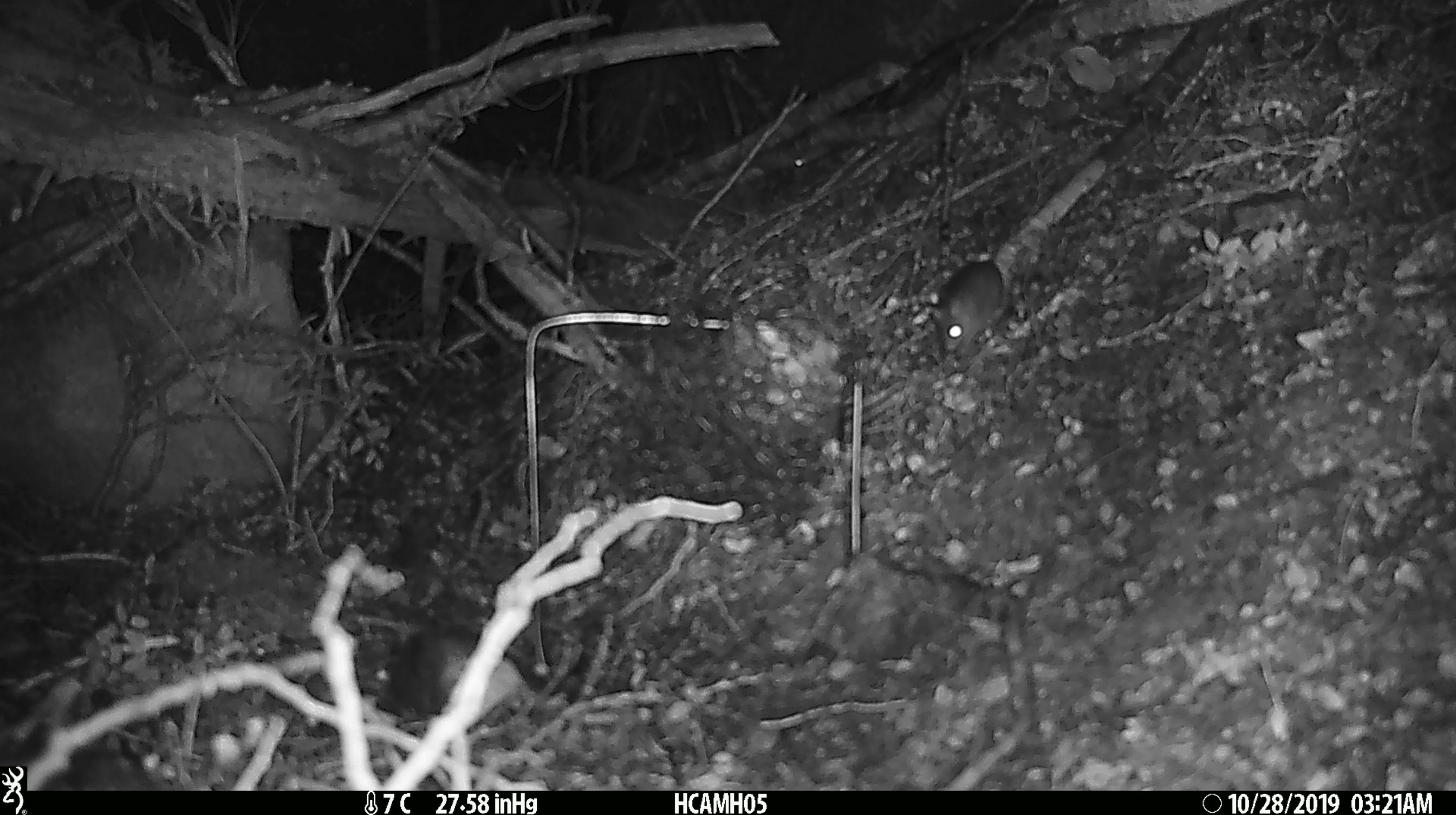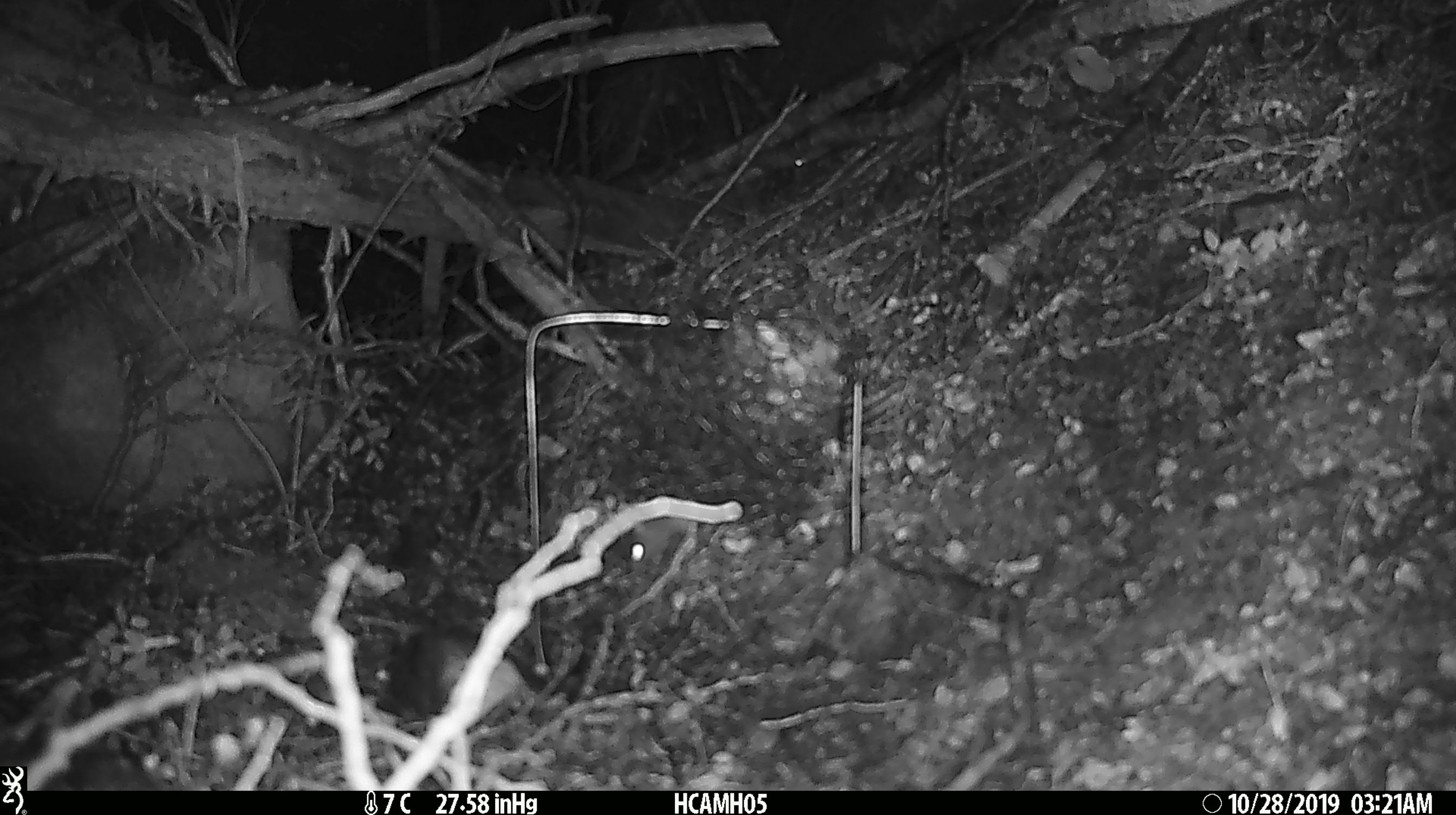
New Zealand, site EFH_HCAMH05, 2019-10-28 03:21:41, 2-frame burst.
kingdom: Animalia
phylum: Chordata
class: Mammalia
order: Rodentia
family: Muridae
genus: Mus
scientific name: Mus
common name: mouse